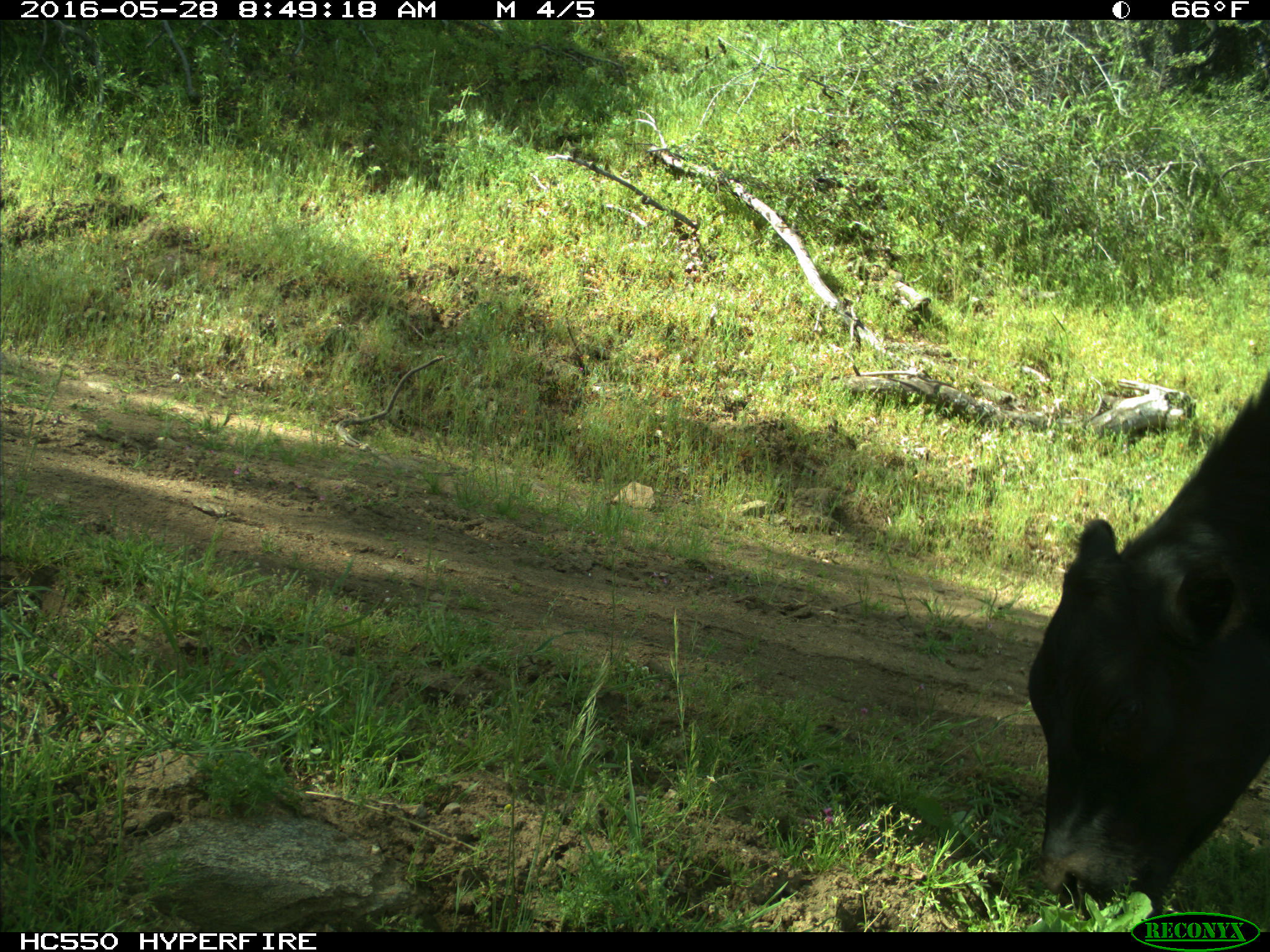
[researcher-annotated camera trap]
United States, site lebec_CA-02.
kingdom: Animalia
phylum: Chordata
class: Mammalia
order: Artiodactyla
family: Bovidae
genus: Bos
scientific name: Bos taurus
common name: domestic cow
Bos taurus (domestic cow).